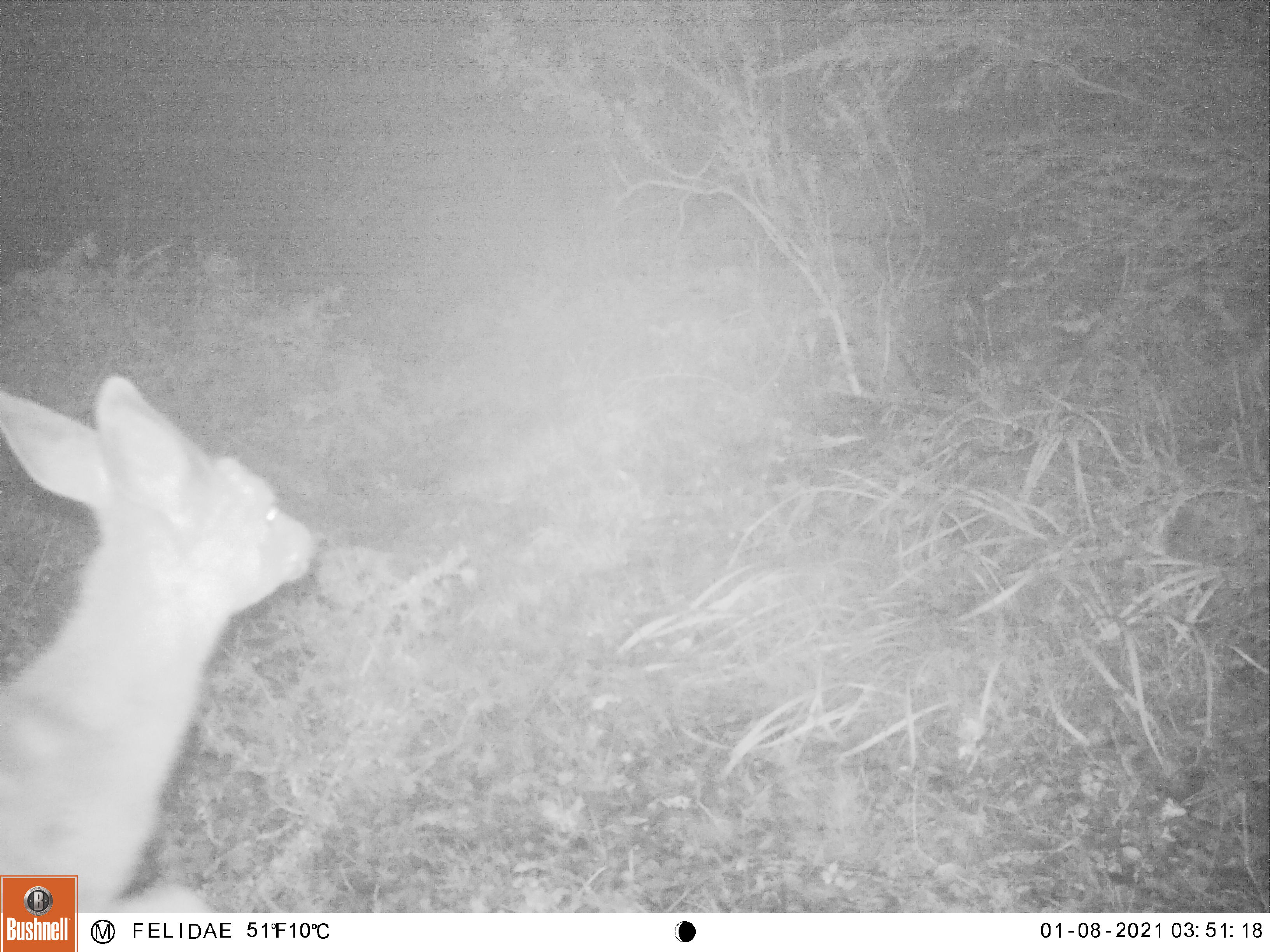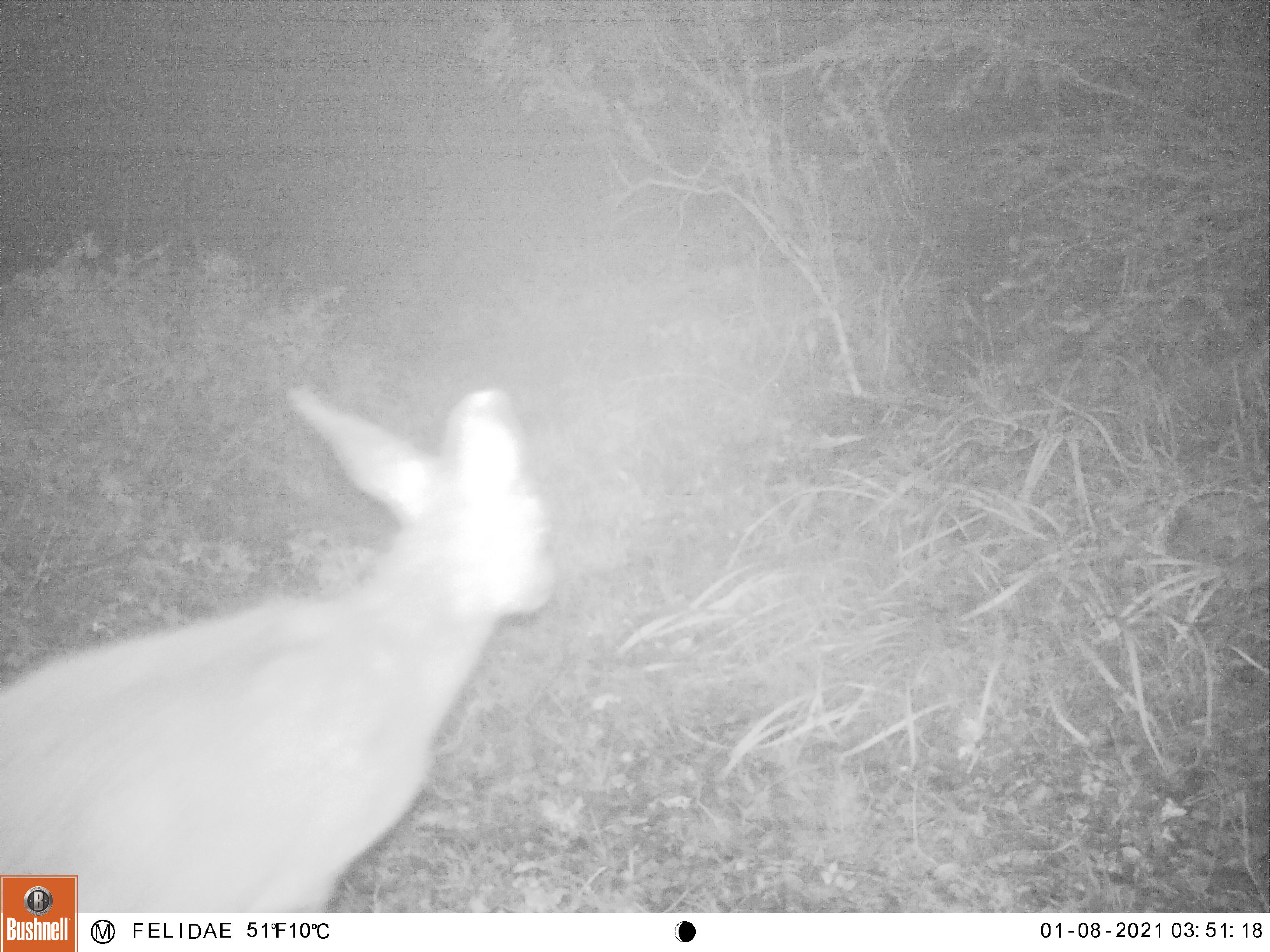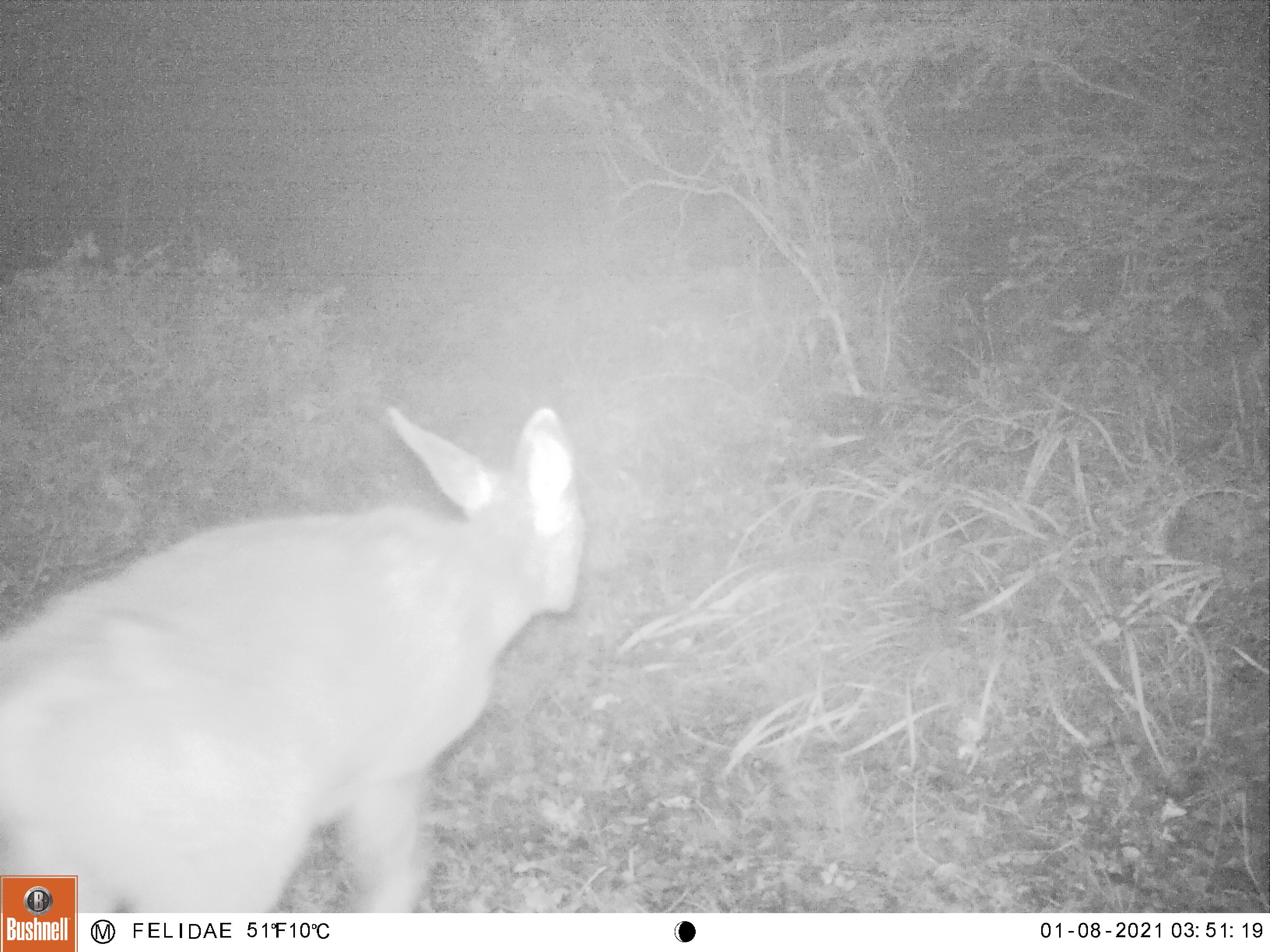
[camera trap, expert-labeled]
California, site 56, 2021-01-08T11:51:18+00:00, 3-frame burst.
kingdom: Animalia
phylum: Chordata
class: Mammalia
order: Artiodactyla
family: Cervidae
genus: Odocoileus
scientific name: Odocoileus hemionus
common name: mule deer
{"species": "mule deer (Odocoileus hemionus)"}